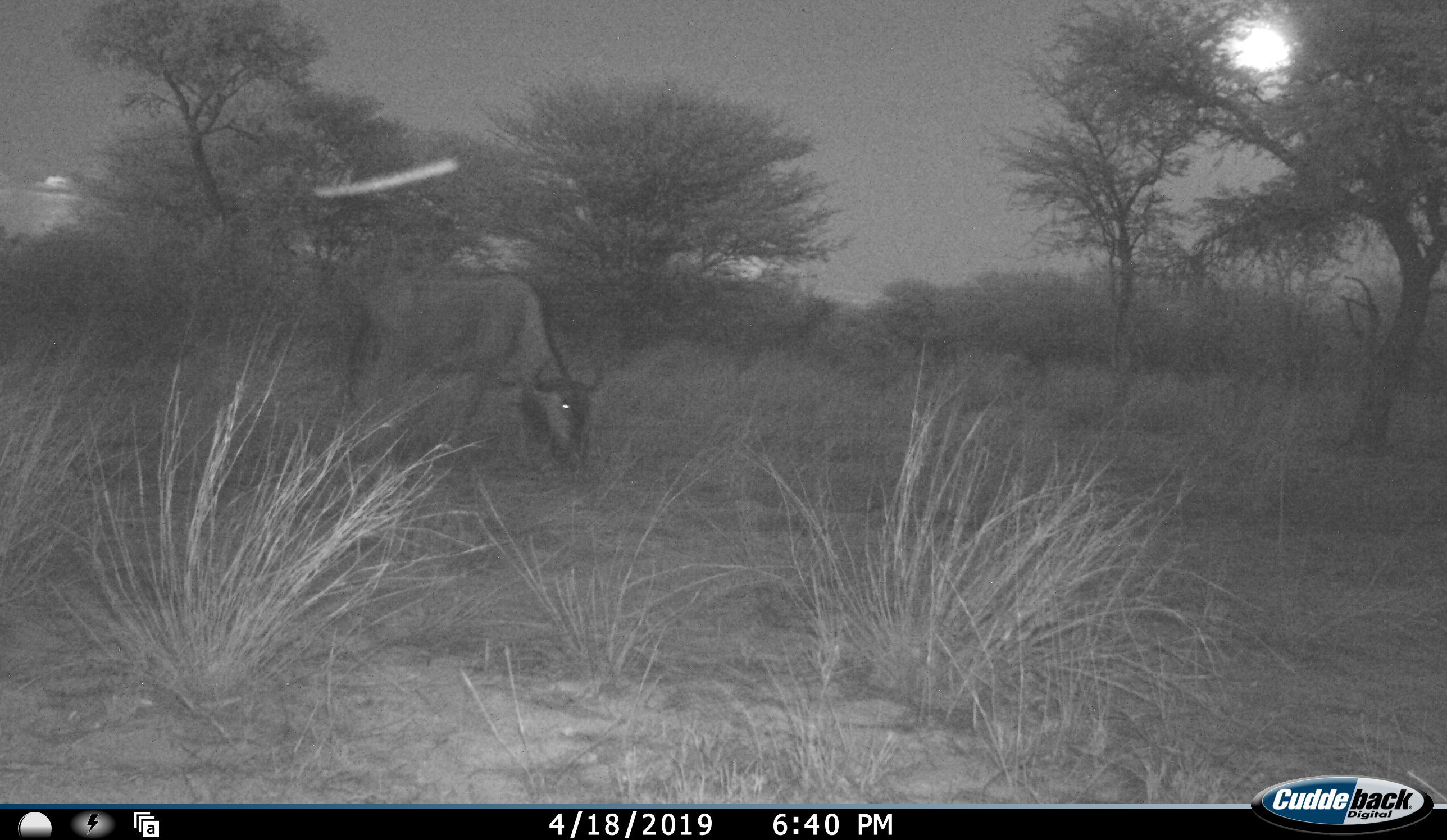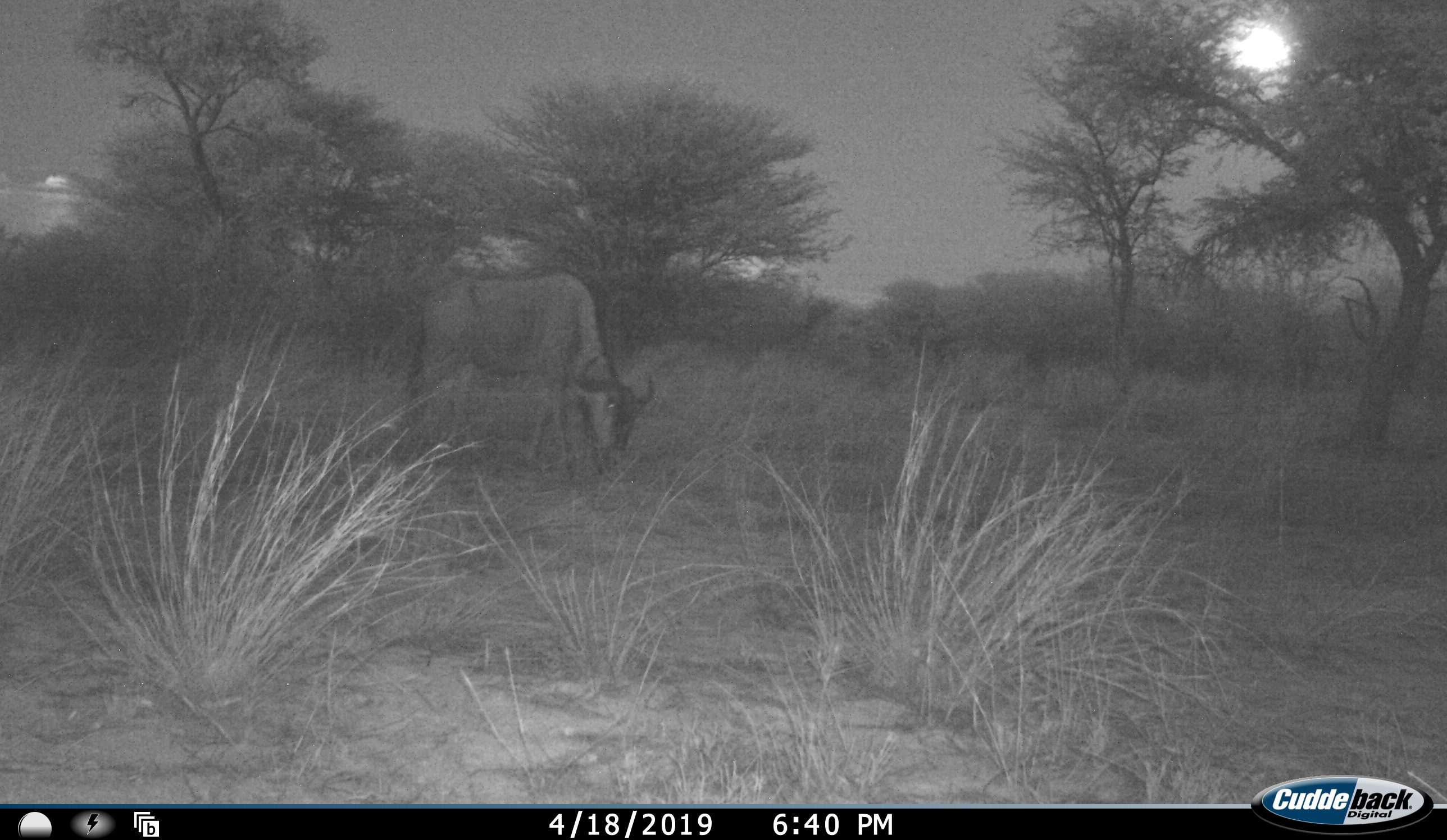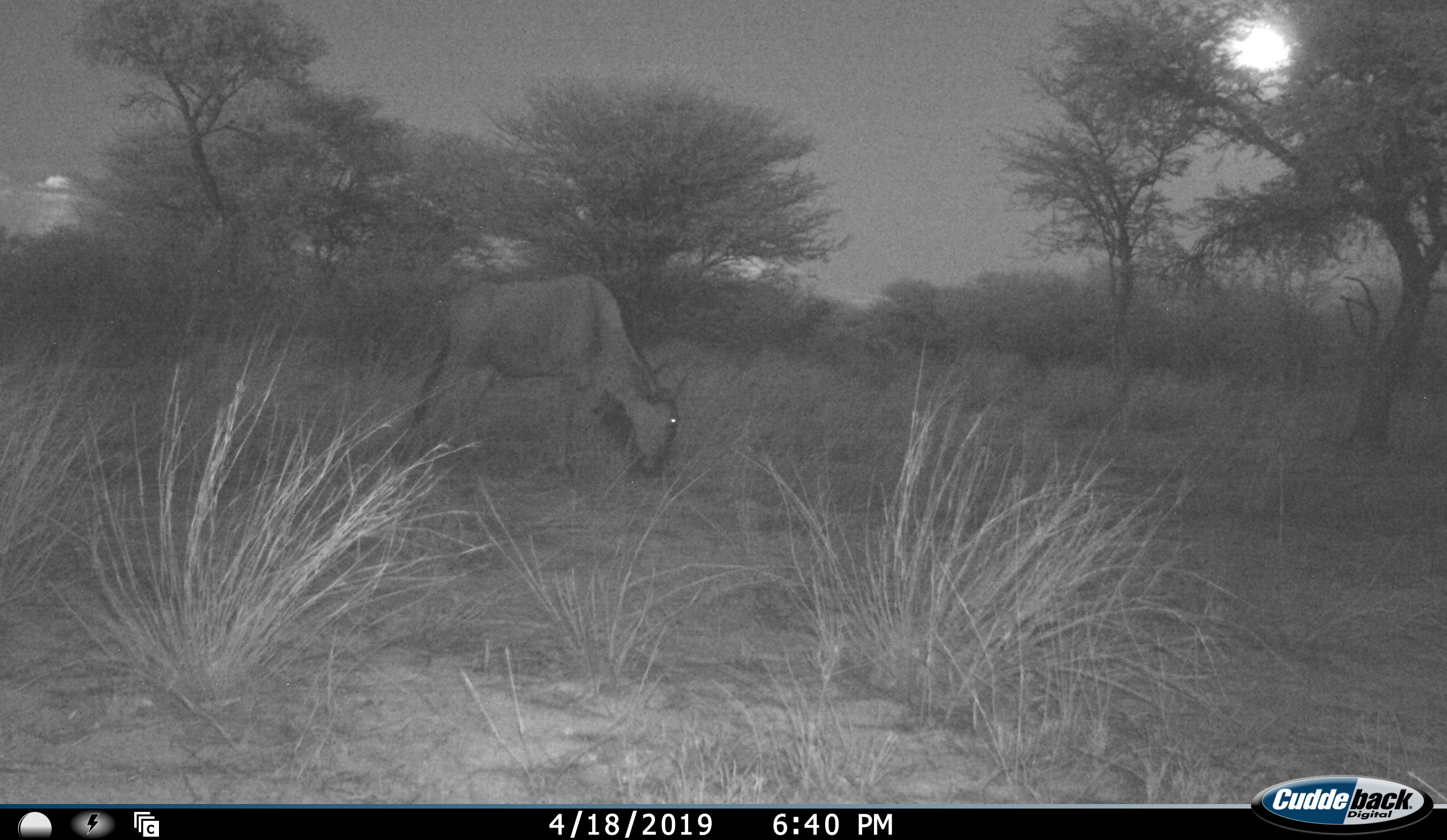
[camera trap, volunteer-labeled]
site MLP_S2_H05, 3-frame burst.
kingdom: Animalia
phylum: Chordata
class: Mammalia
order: Artiodactyla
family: Bovidae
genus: Connochaetes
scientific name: Connochaetes taurinus taurinus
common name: blue wildebeest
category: wildebeestblue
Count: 1.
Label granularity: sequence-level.